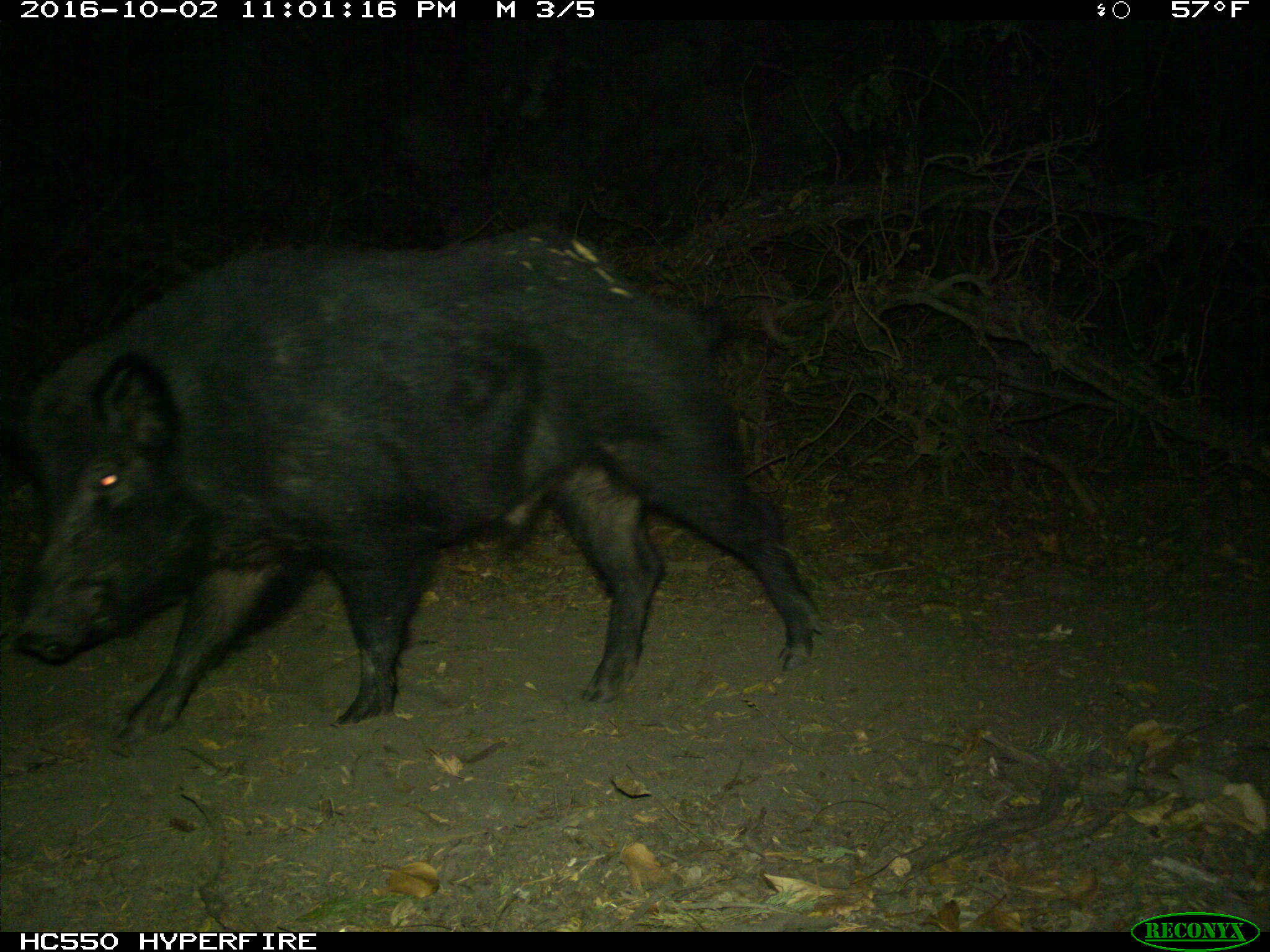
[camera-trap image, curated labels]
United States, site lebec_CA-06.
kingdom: Animalia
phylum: Chordata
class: Mammalia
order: Artiodactyla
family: Suidae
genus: Sus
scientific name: Sus scrofa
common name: wild boar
Sus scrofa (wild boar).